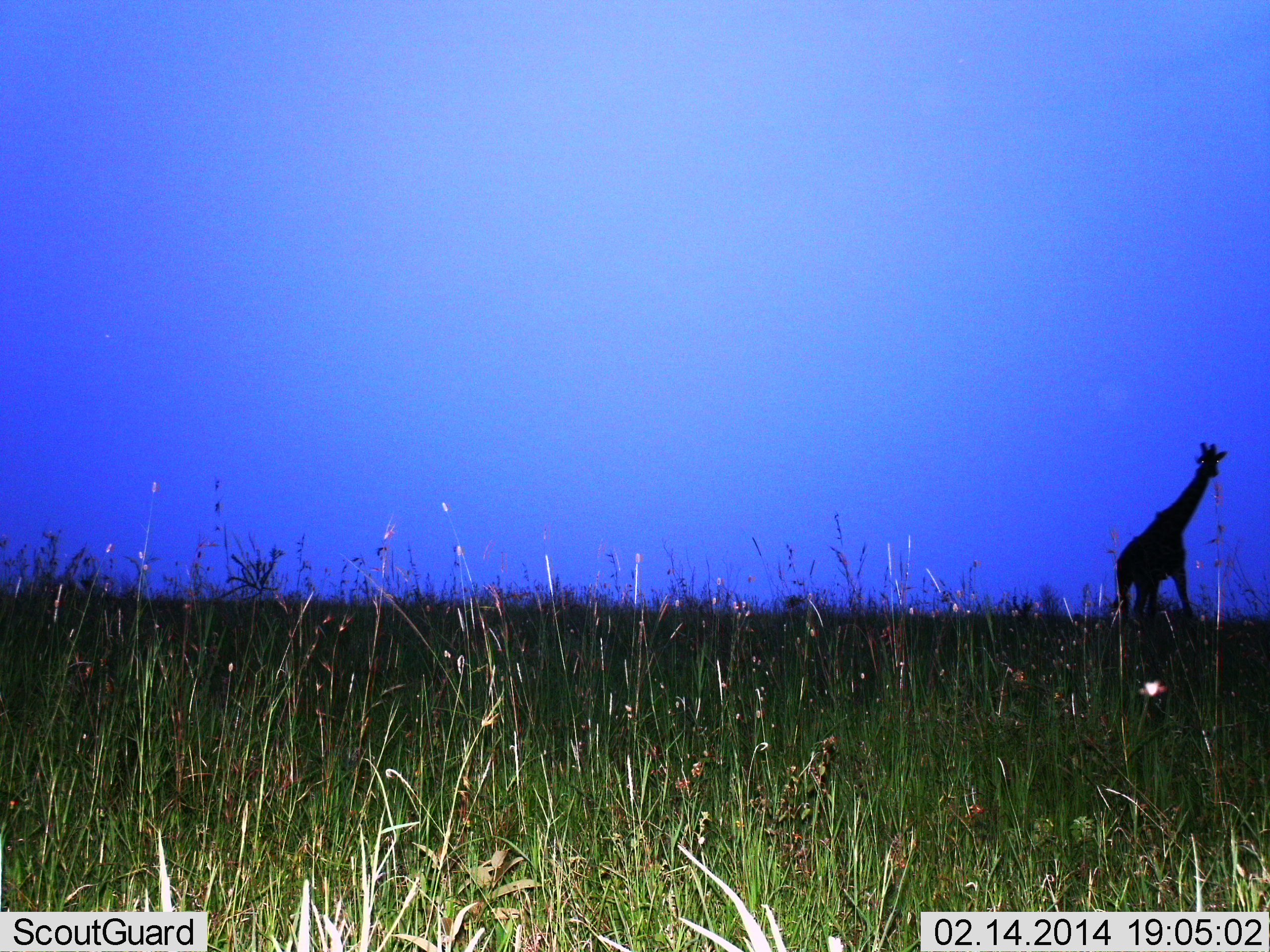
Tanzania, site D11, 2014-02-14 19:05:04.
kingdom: Animalia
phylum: Chordata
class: Mammalia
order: Artiodactyla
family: Giraffidae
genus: Giraffa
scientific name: Giraffa camelopardalis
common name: giraffe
Giraffe (Giraffa camelopardalis), count 1. Behavior (volunteer vote fractions): standing 80%, resting 0%, moving 20%, interacting 0%. Young present (vote fraction): 0%. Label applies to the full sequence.